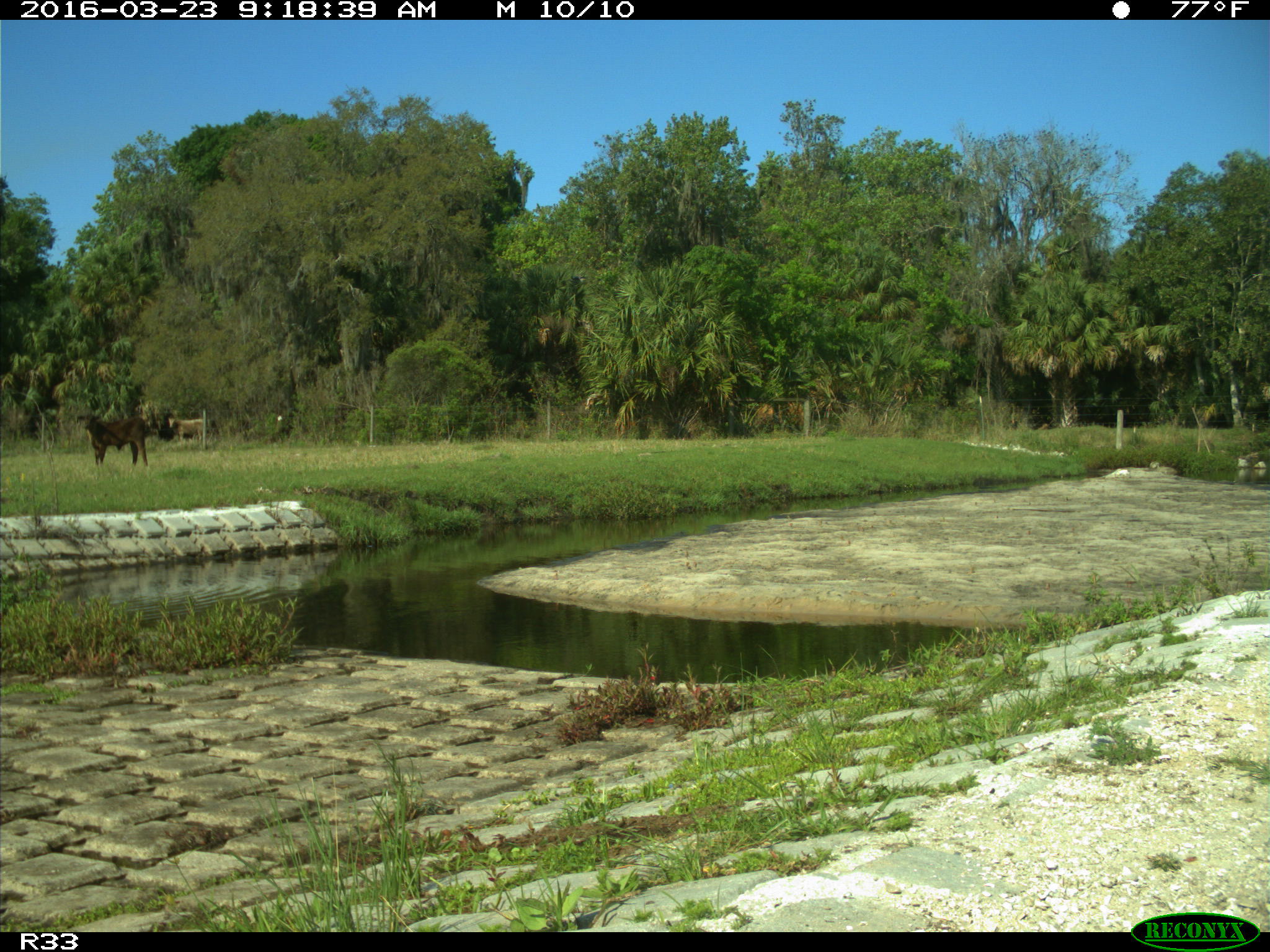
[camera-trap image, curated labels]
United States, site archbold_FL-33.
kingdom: Animalia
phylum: Chordata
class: Mammalia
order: Artiodactyla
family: Bovidae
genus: Bos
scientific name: Bos taurus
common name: domestic cow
Bos taurus (domestic cow).